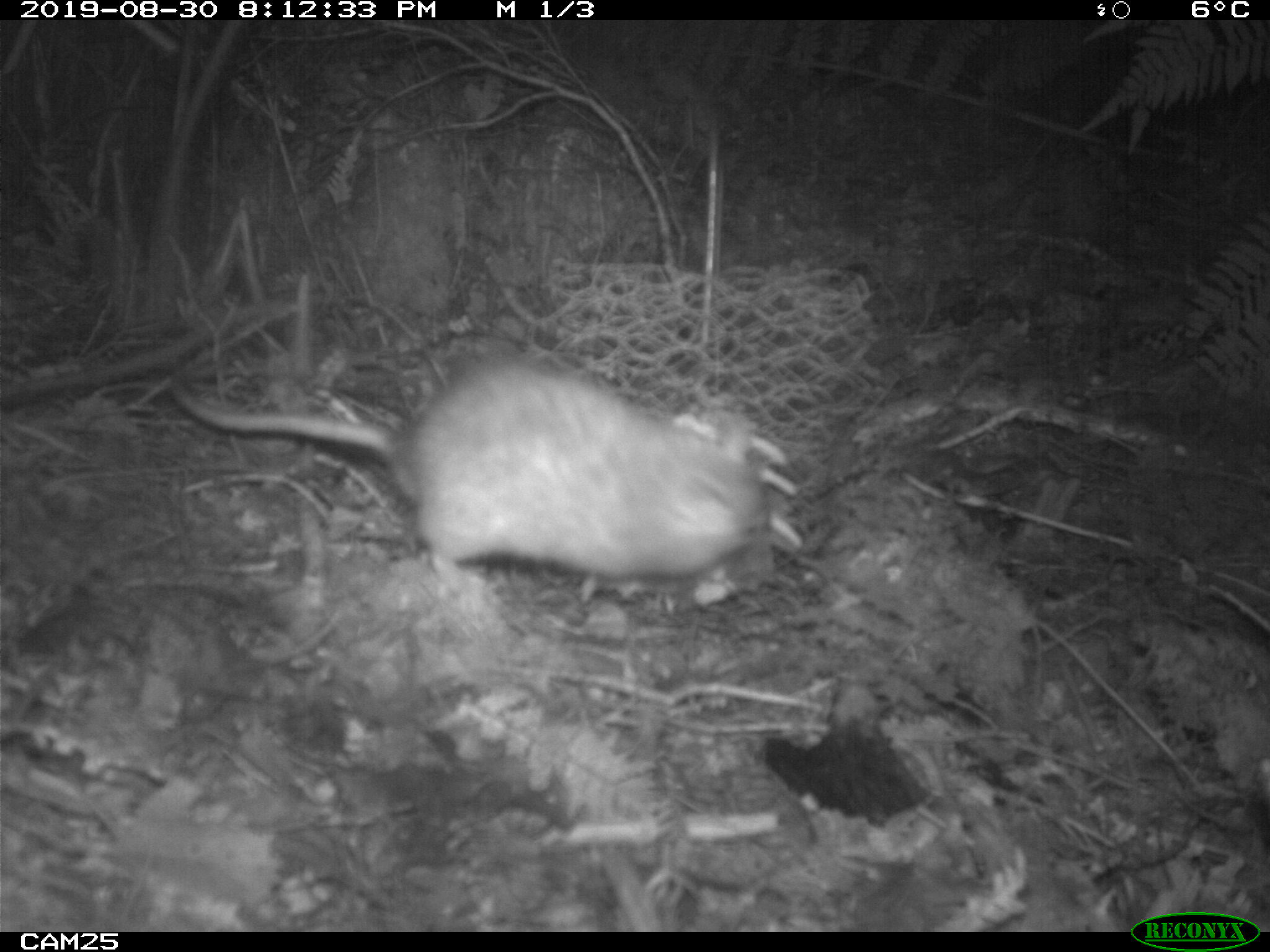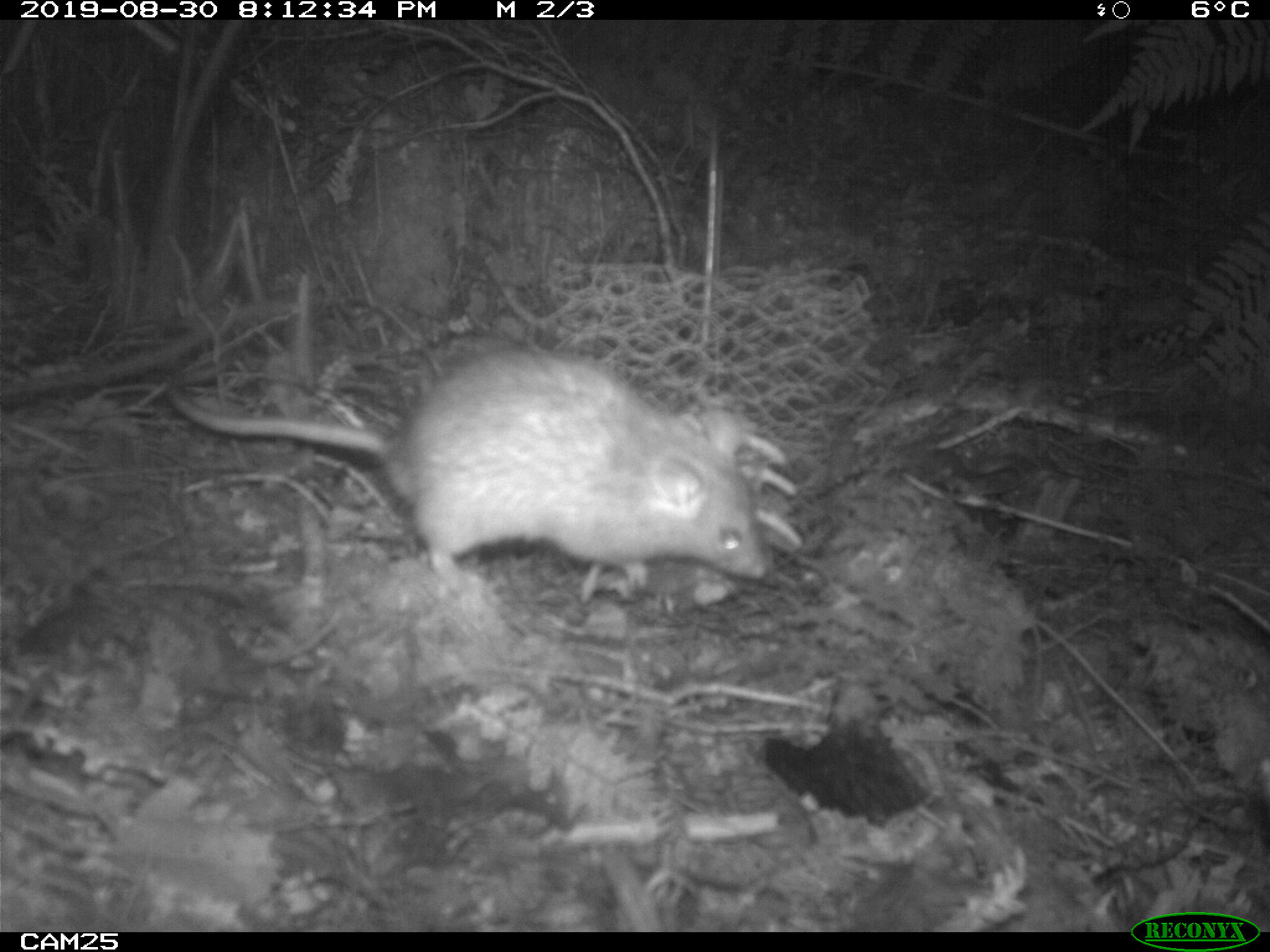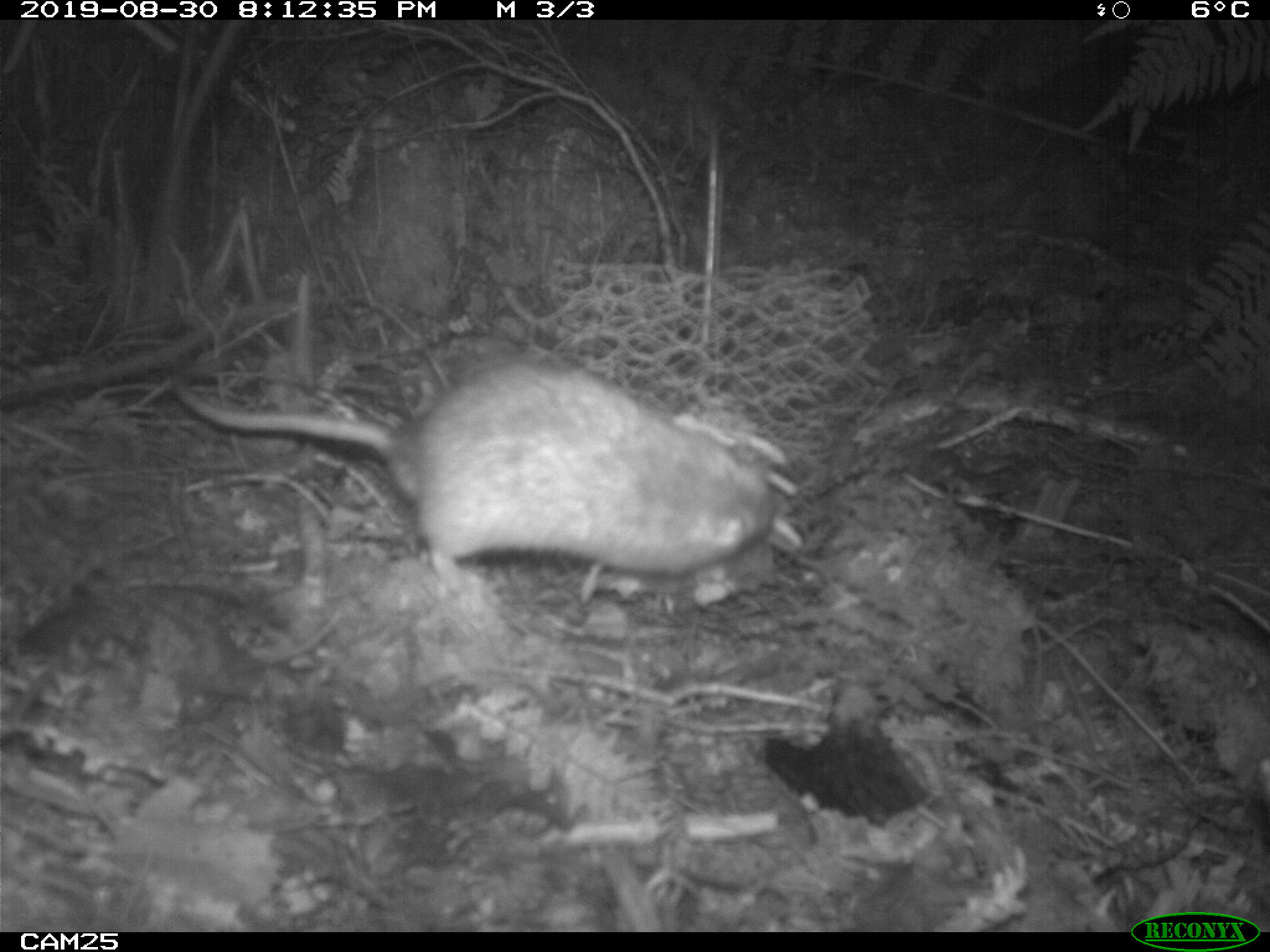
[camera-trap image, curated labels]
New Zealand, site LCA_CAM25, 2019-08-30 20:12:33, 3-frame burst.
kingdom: Animalia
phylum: Chordata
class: Mammalia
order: Rodentia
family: Muridae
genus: Rattus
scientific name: Rattus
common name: rat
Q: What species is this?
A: Rat (Rattus).